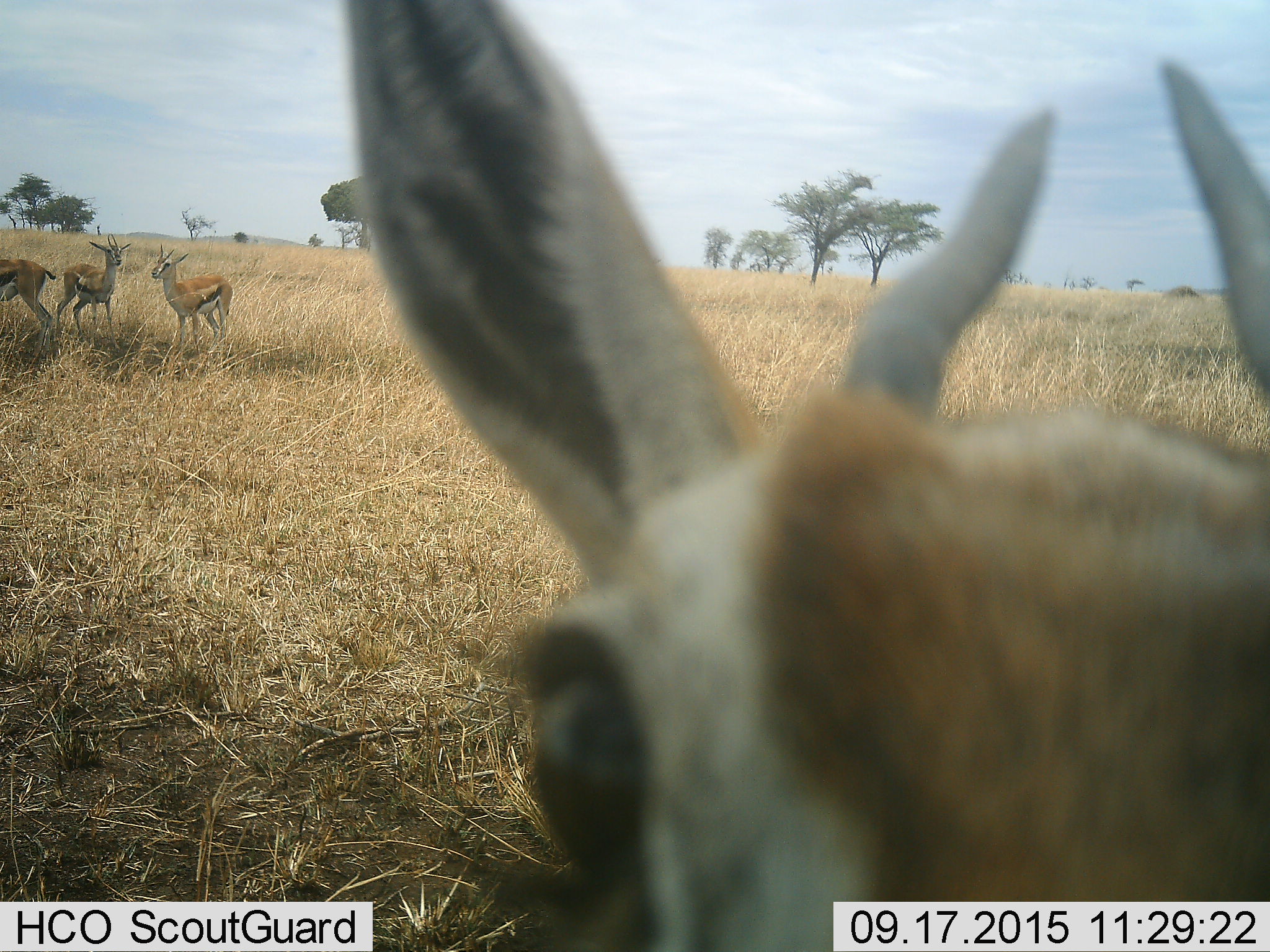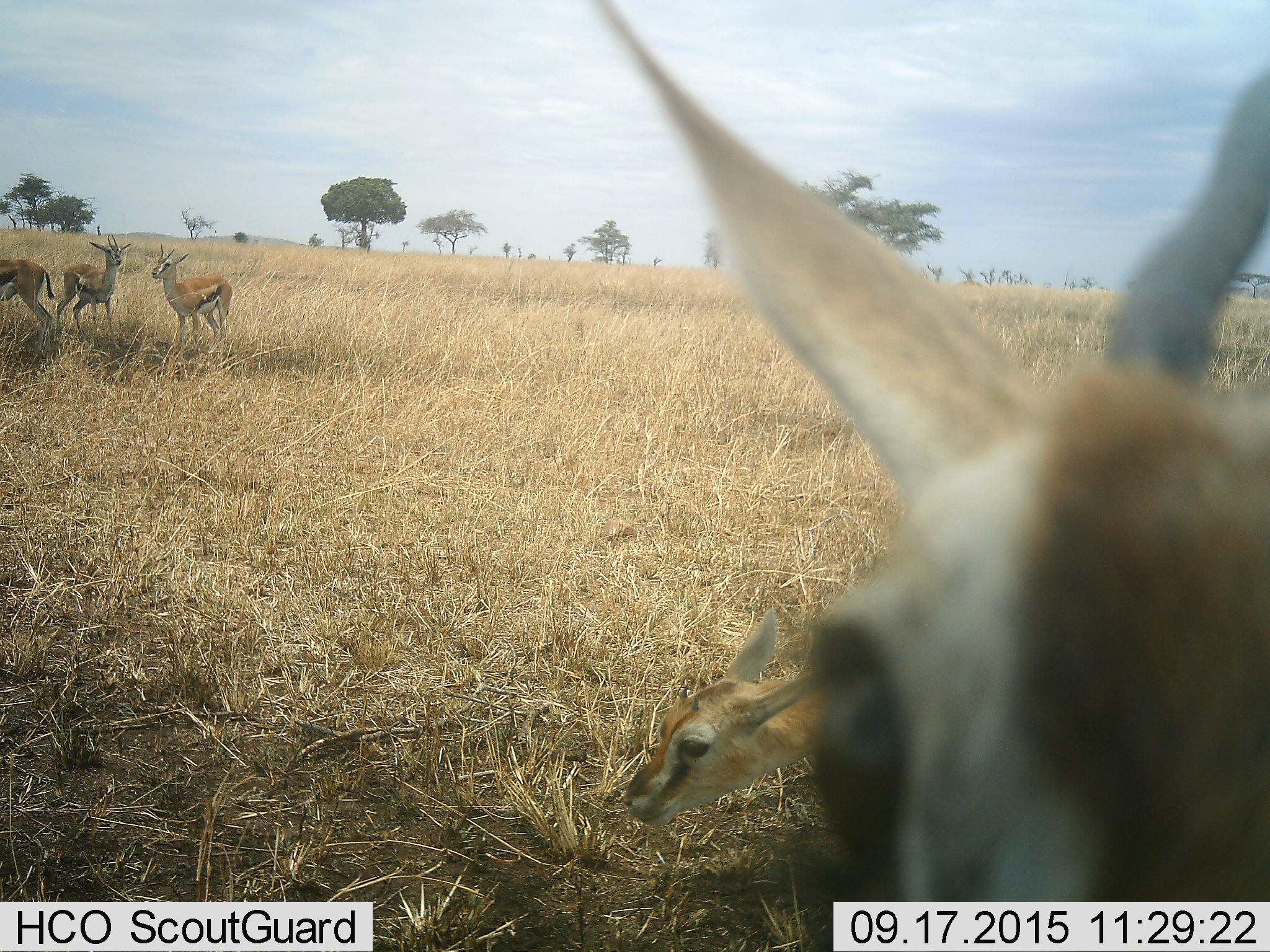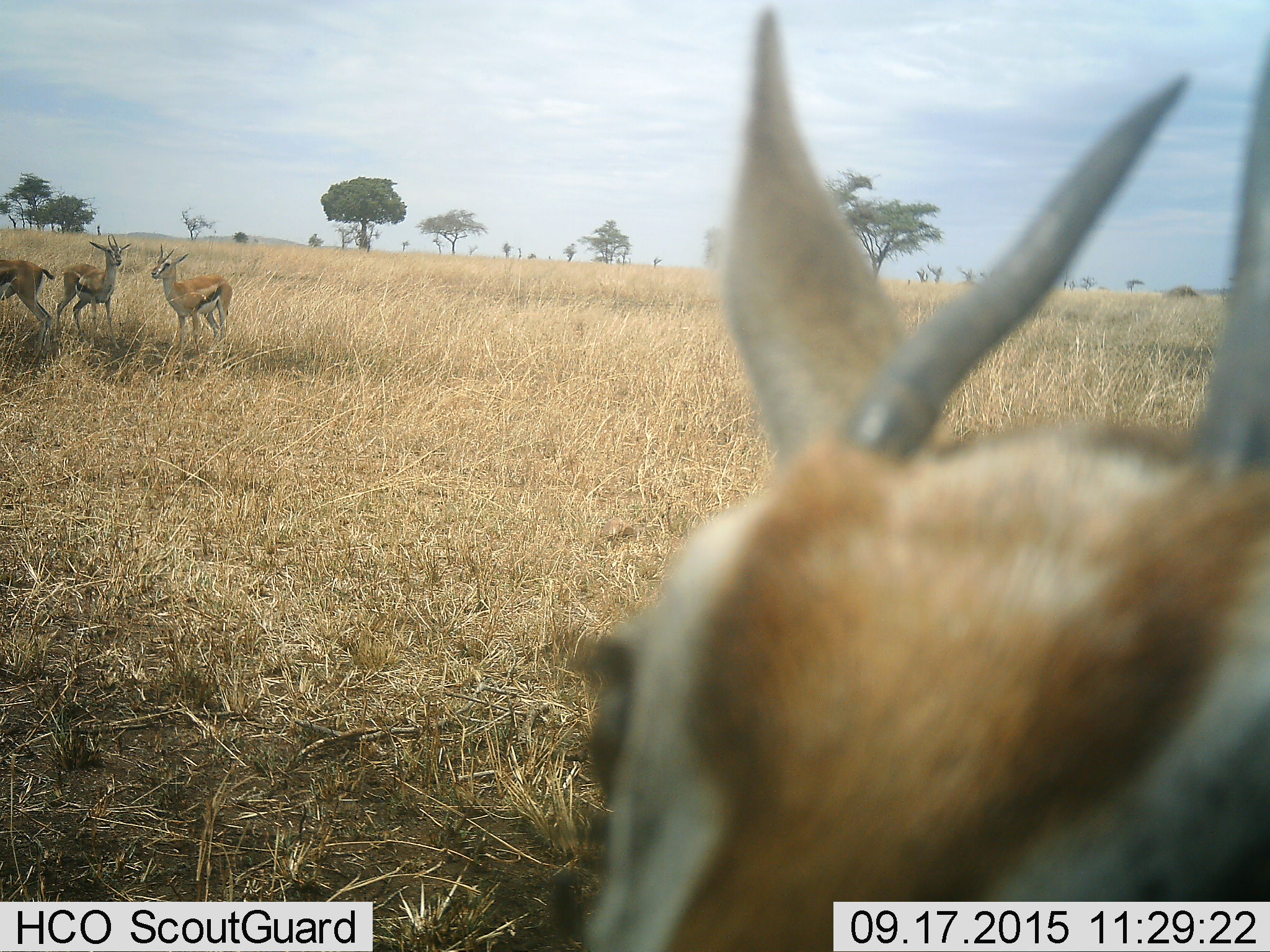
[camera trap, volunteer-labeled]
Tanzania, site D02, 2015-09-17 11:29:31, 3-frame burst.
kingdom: Animalia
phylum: Chordata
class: Mammalia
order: Artiodactyla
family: Bovidae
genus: Eudorcas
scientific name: Eudorcas thomsonii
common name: thomson's gazelle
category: gazellethomsons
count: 5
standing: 92%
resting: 17%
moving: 25%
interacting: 25%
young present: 50%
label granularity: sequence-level